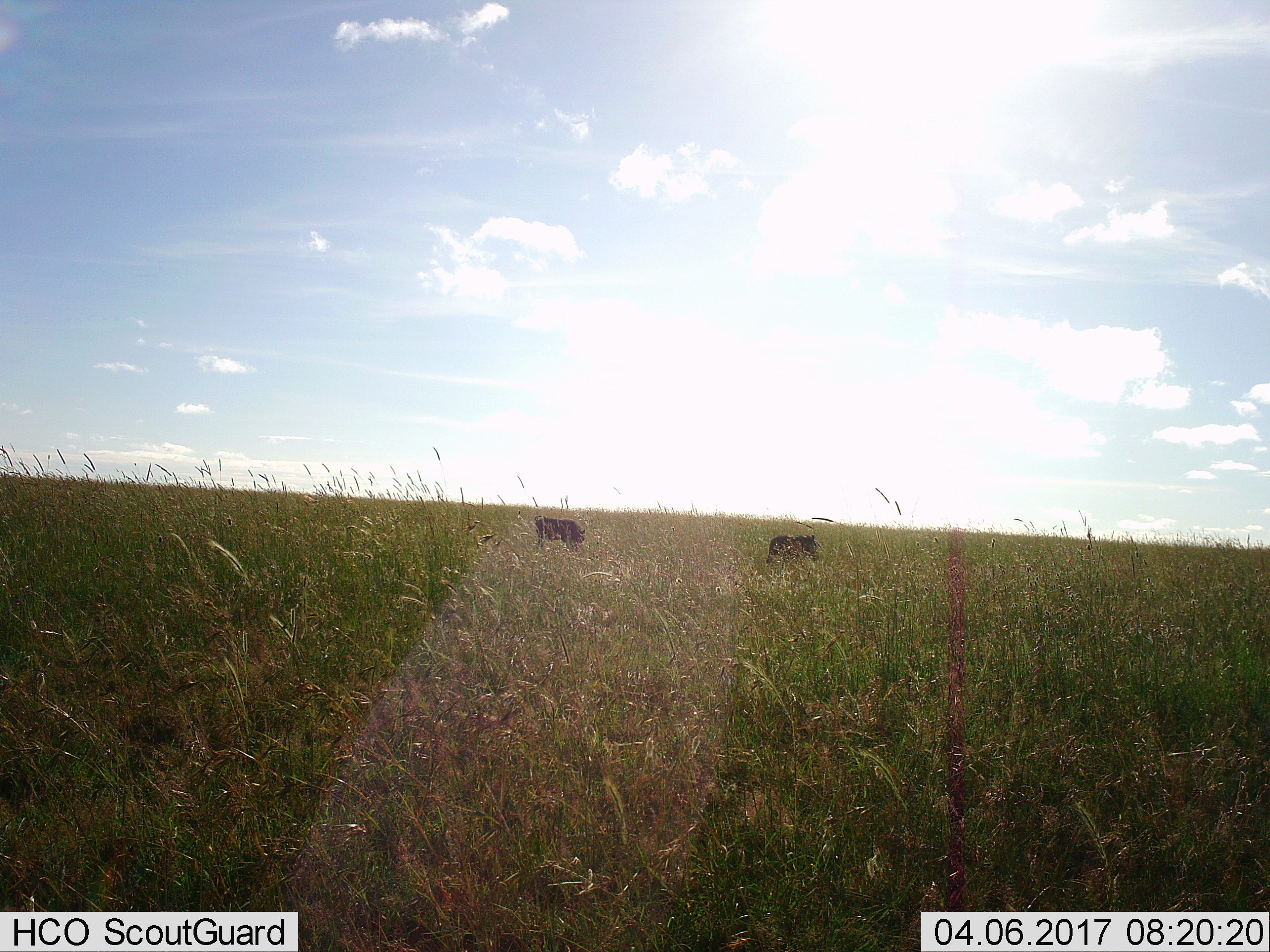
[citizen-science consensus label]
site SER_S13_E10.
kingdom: Animalia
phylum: Chordata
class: Mammalia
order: Artiodactyla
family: Suidae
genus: Phacochoerus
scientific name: Phacochoerus africanus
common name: warthog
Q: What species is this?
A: Warthog (Phacochoerus africanus).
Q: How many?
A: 2.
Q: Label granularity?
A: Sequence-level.